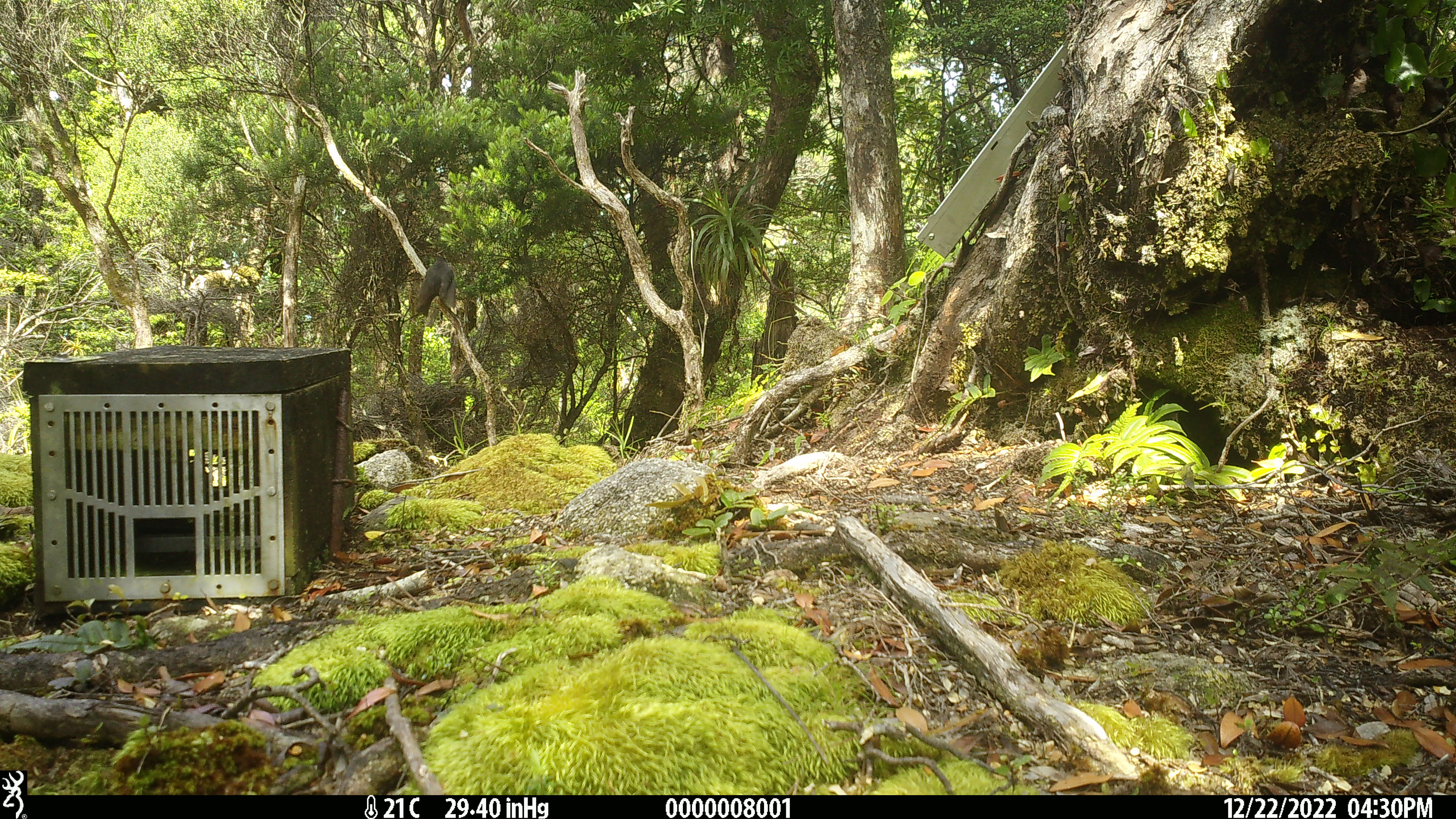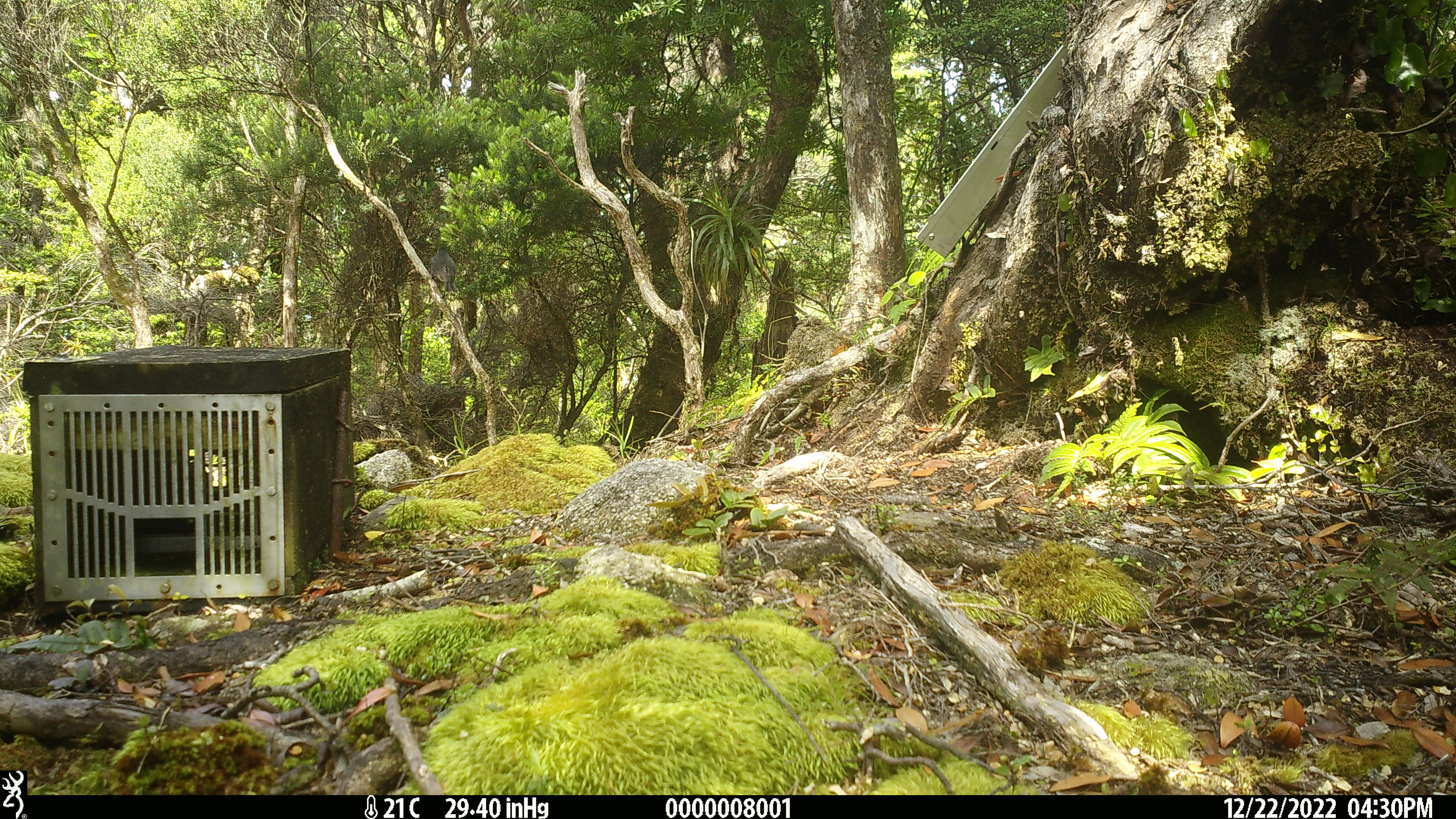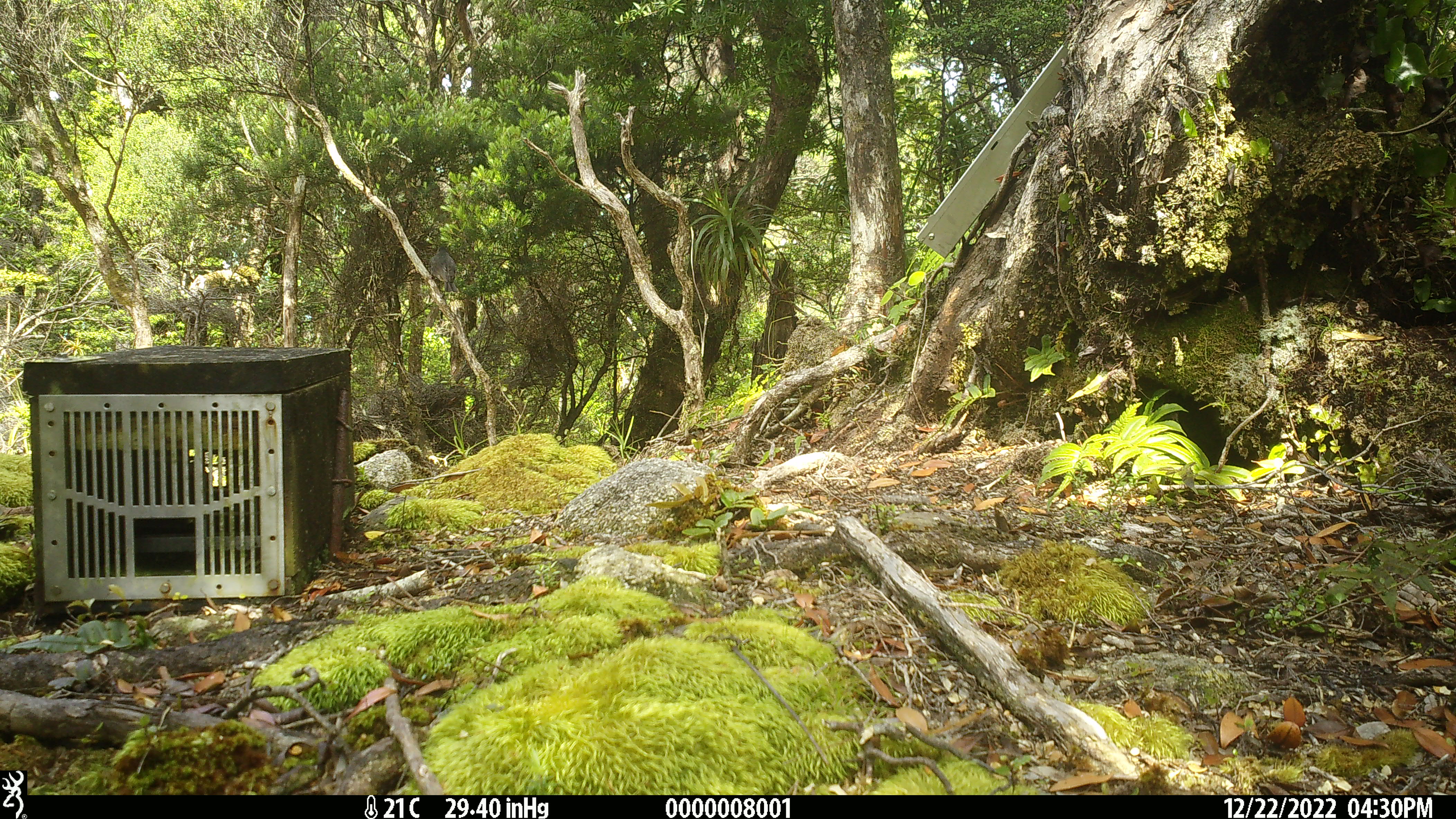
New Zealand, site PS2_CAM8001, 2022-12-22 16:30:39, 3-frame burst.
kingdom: Animalia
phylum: Chordata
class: Aves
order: Passeriformes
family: Petroicidae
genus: Petroica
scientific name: Petroica australis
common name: new zealand robin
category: robin